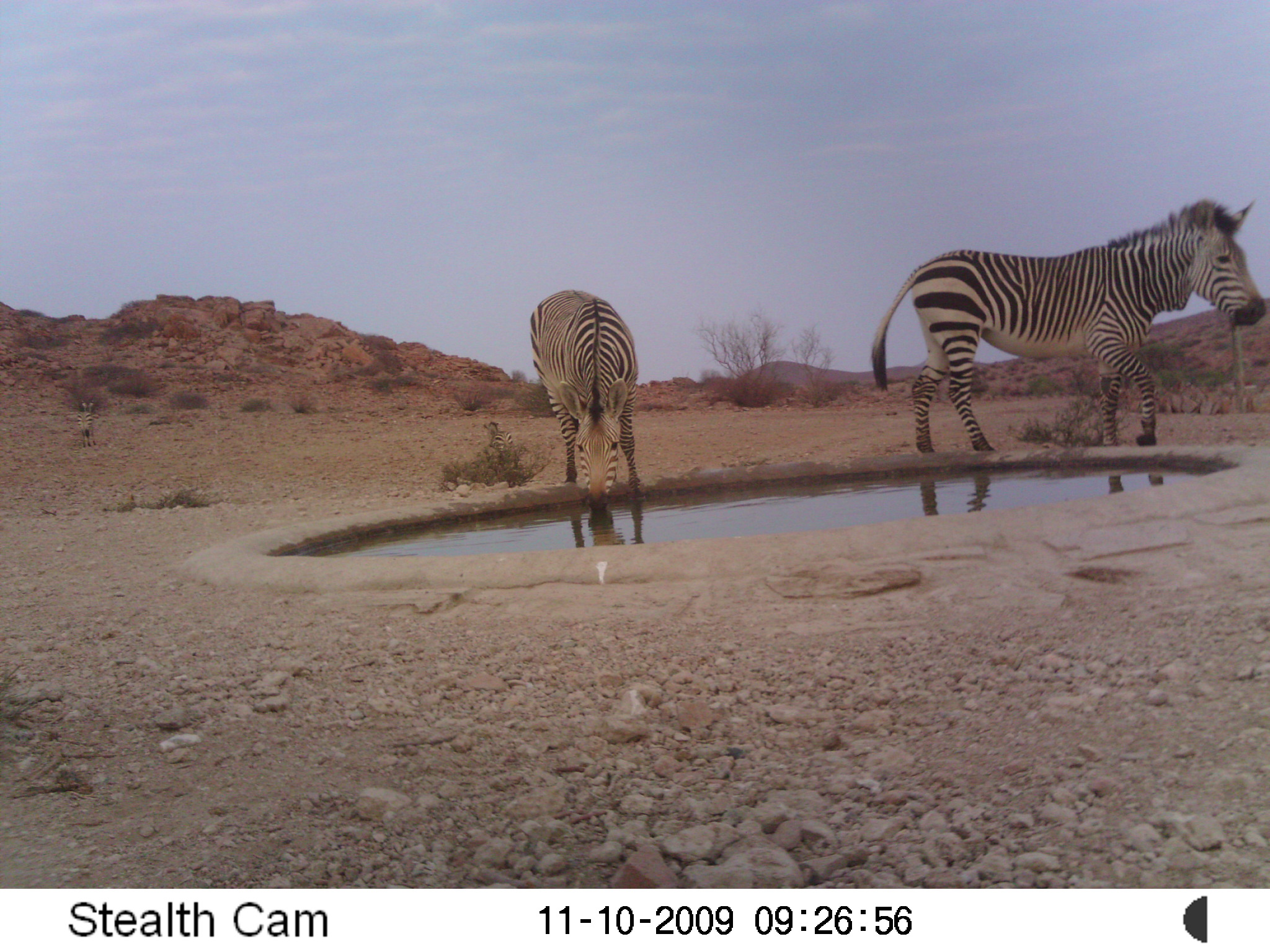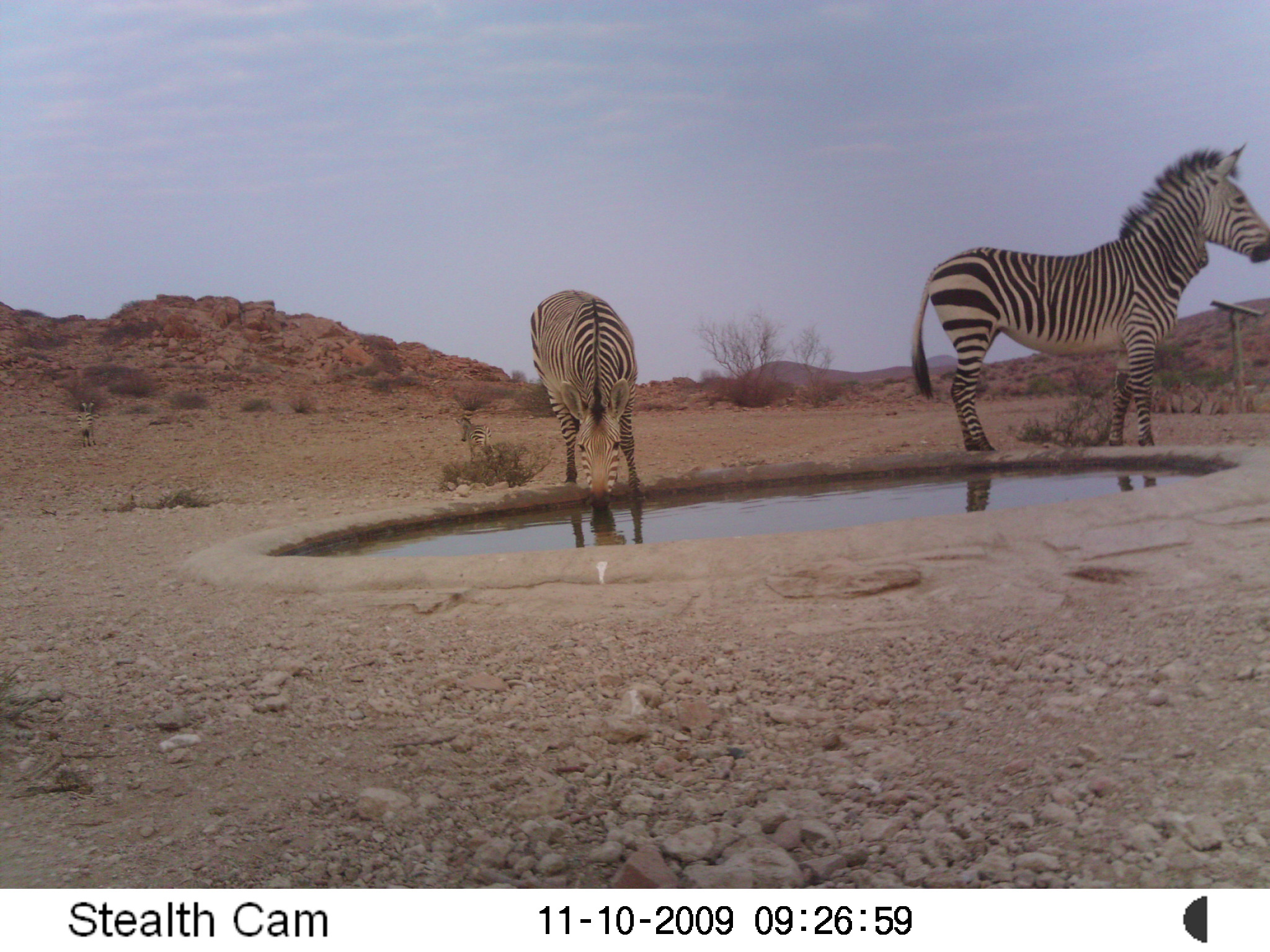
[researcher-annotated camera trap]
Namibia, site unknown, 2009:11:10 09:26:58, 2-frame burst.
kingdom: Animalia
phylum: Chordata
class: Mammalia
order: Perissodactyla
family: Equidae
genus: Equus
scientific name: Equus zebra hartmannae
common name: hartmann's mountain zebra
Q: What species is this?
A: Equus zebra hartmannae (hartmann's mountain zebra).